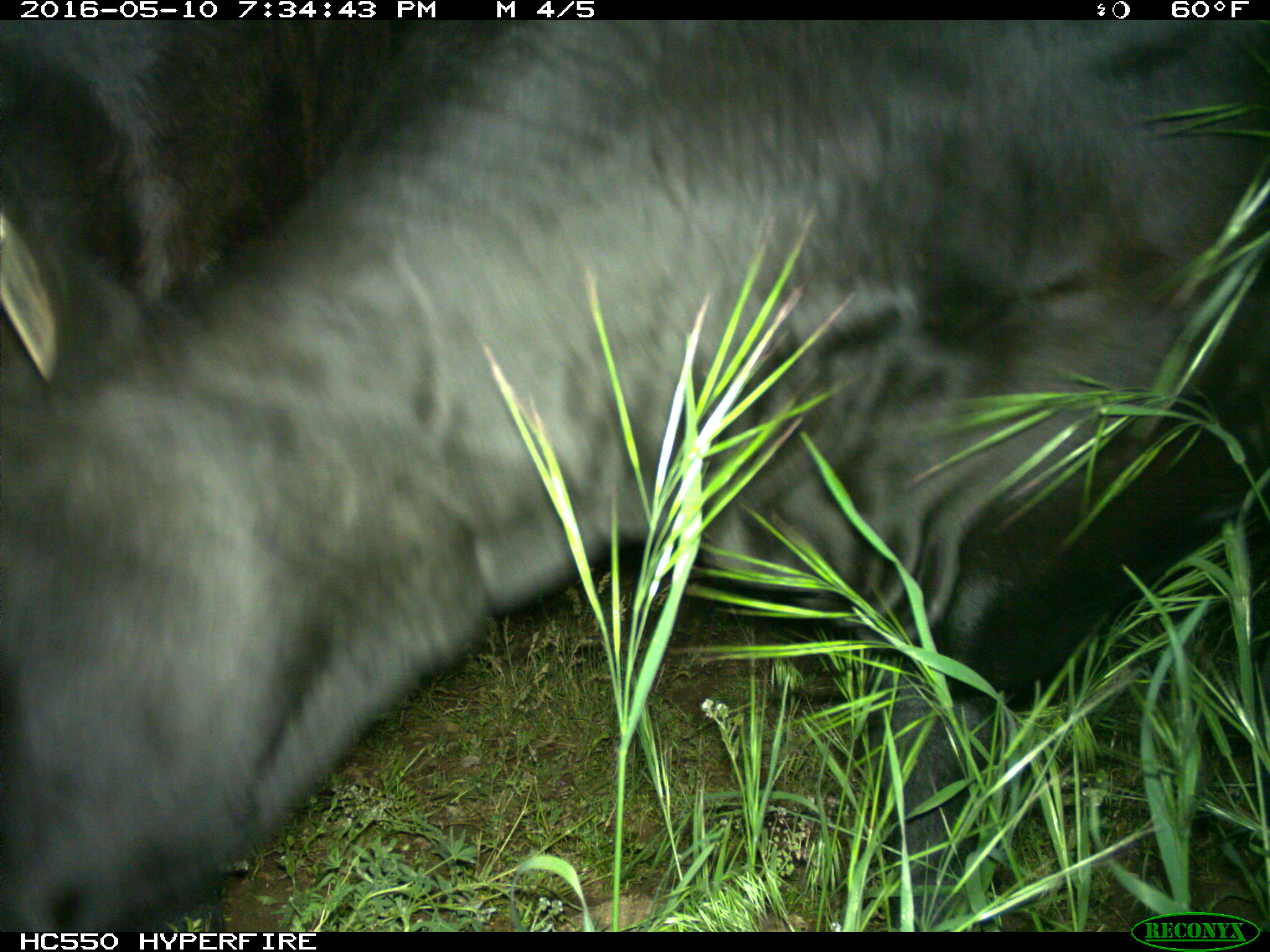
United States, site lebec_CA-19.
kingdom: Animalia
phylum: Chordata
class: Mammalia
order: Artiodactyla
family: Bovidae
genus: Bos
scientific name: Bos taurus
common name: domestic cow